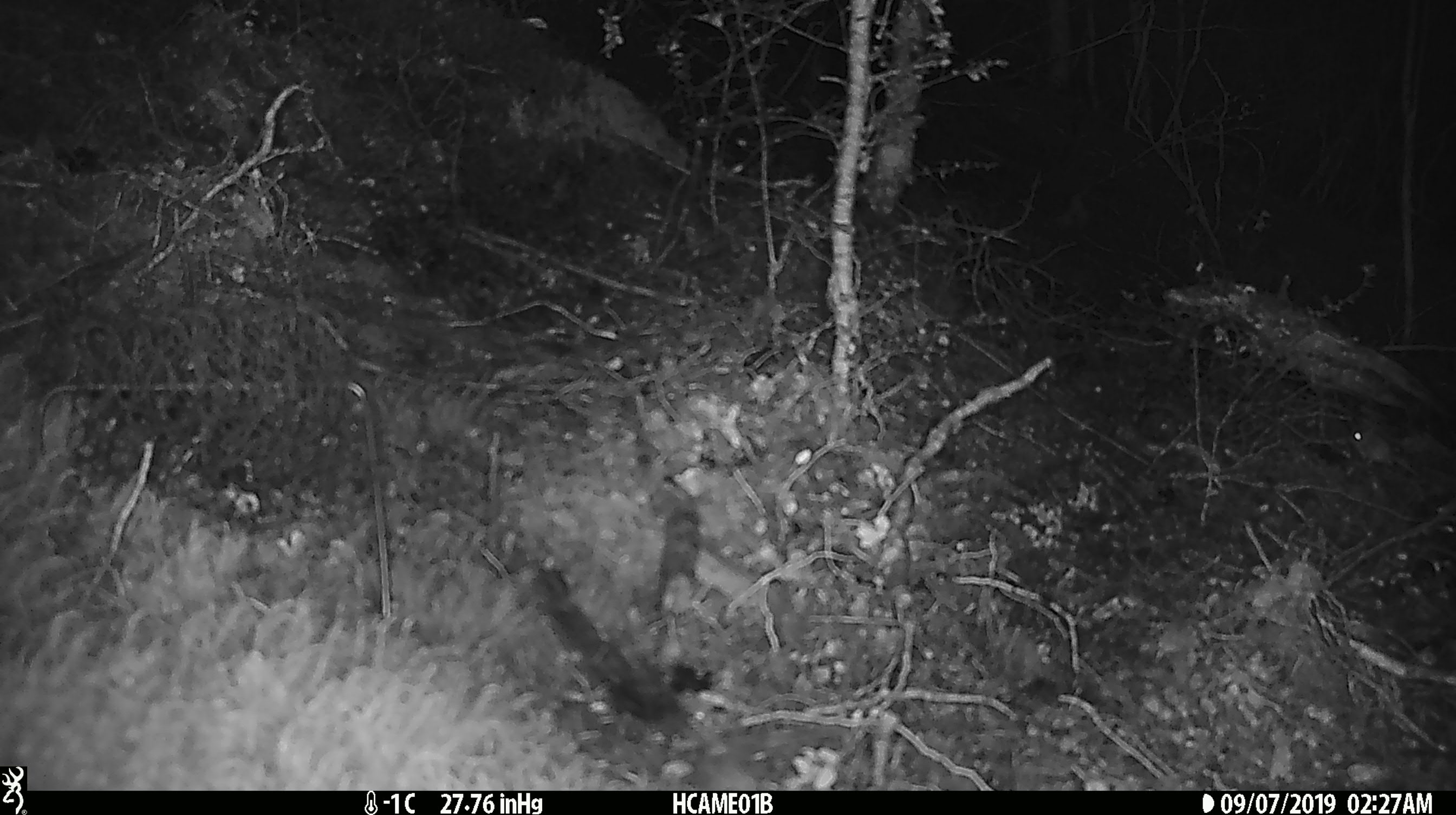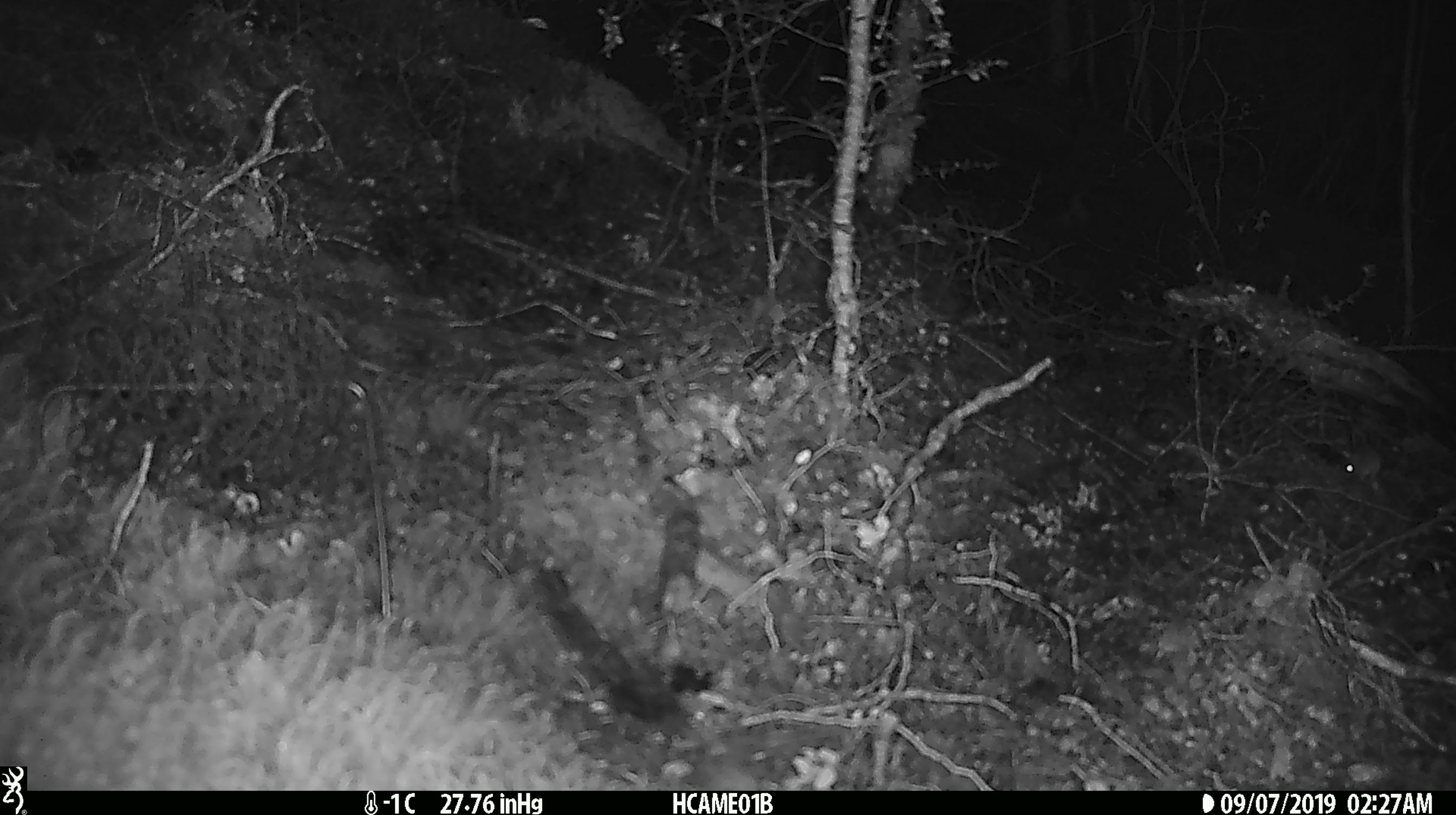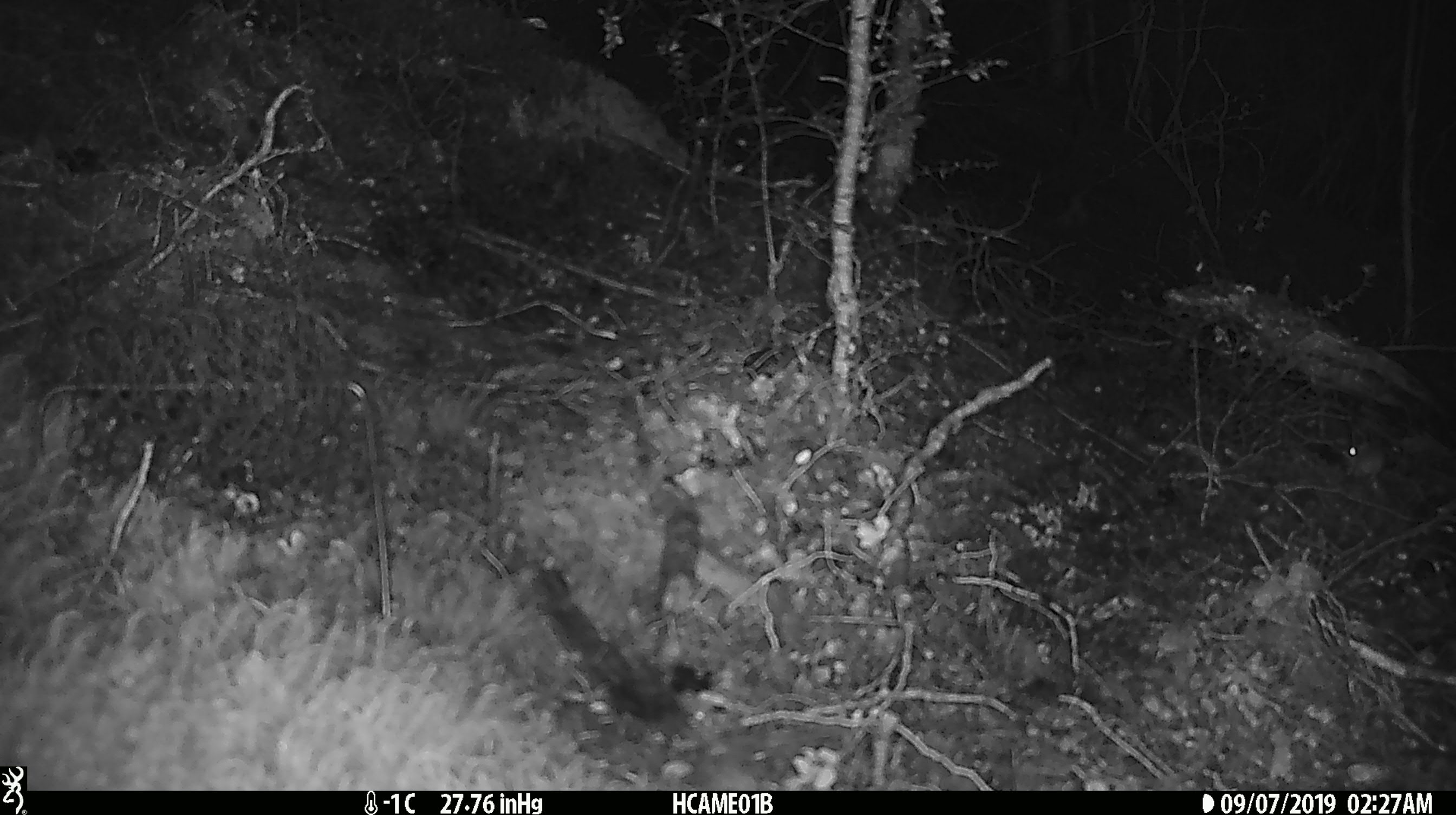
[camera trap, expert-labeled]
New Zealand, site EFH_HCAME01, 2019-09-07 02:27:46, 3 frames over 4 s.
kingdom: Animalia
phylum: Chordata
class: Mammalia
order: Rodentia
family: Muridae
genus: Mus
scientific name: Mus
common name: mouse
Mouse (Mus).